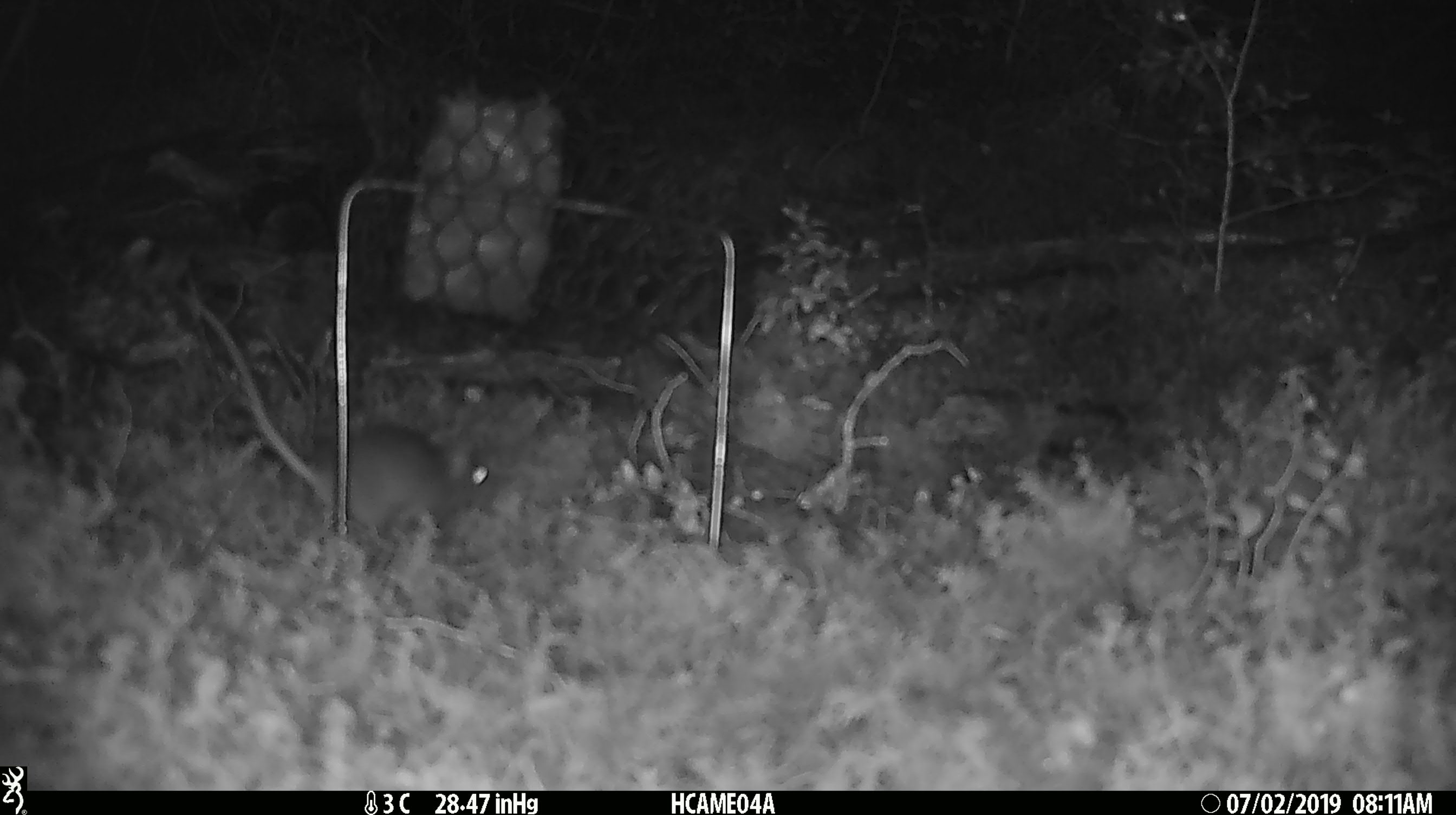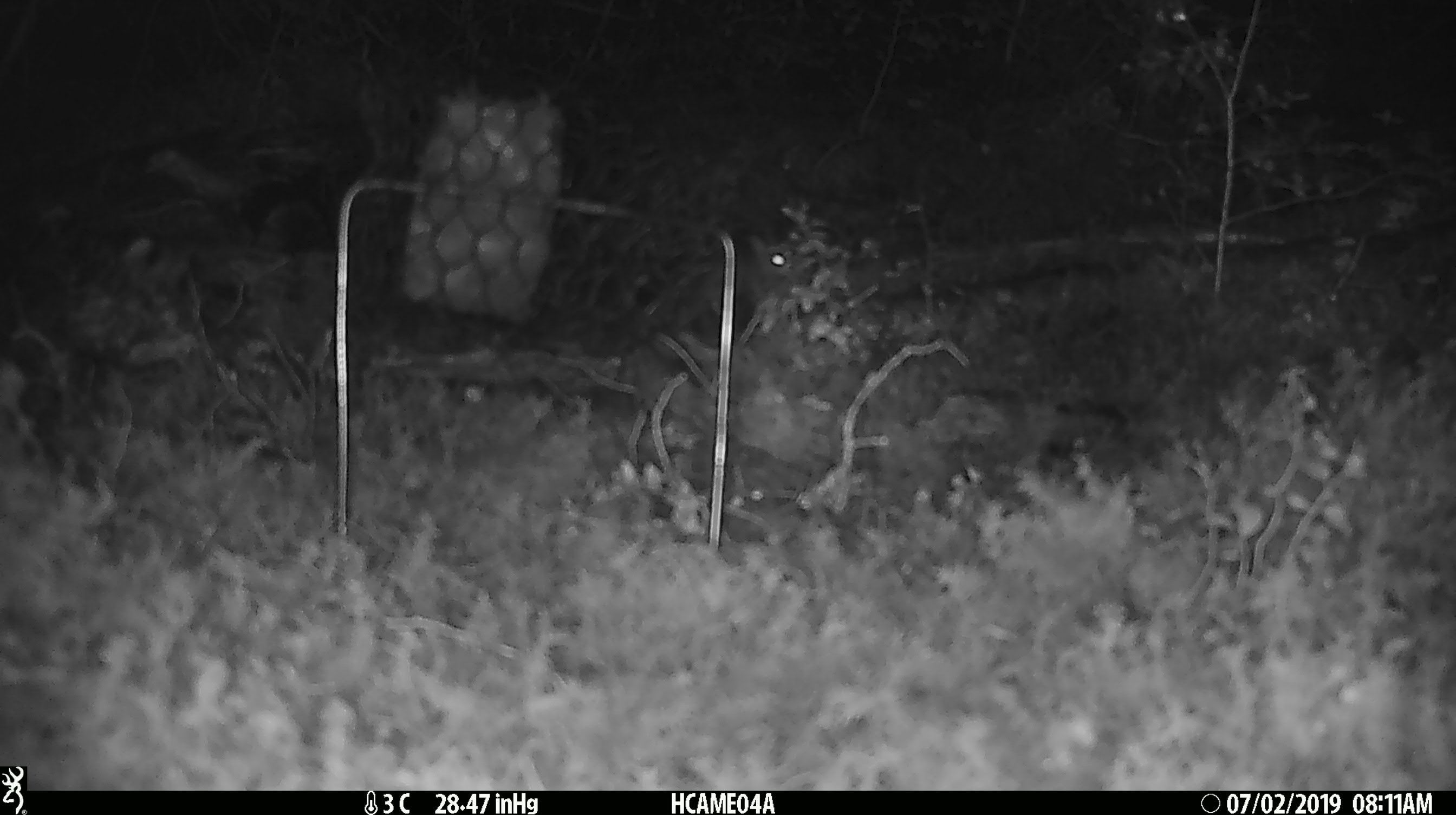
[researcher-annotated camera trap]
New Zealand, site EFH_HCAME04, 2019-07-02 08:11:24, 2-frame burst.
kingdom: Animalia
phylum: Chordata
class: Mammalia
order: Rodentia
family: Muridae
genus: Mus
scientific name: Mus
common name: mouse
Mouse (Mus).